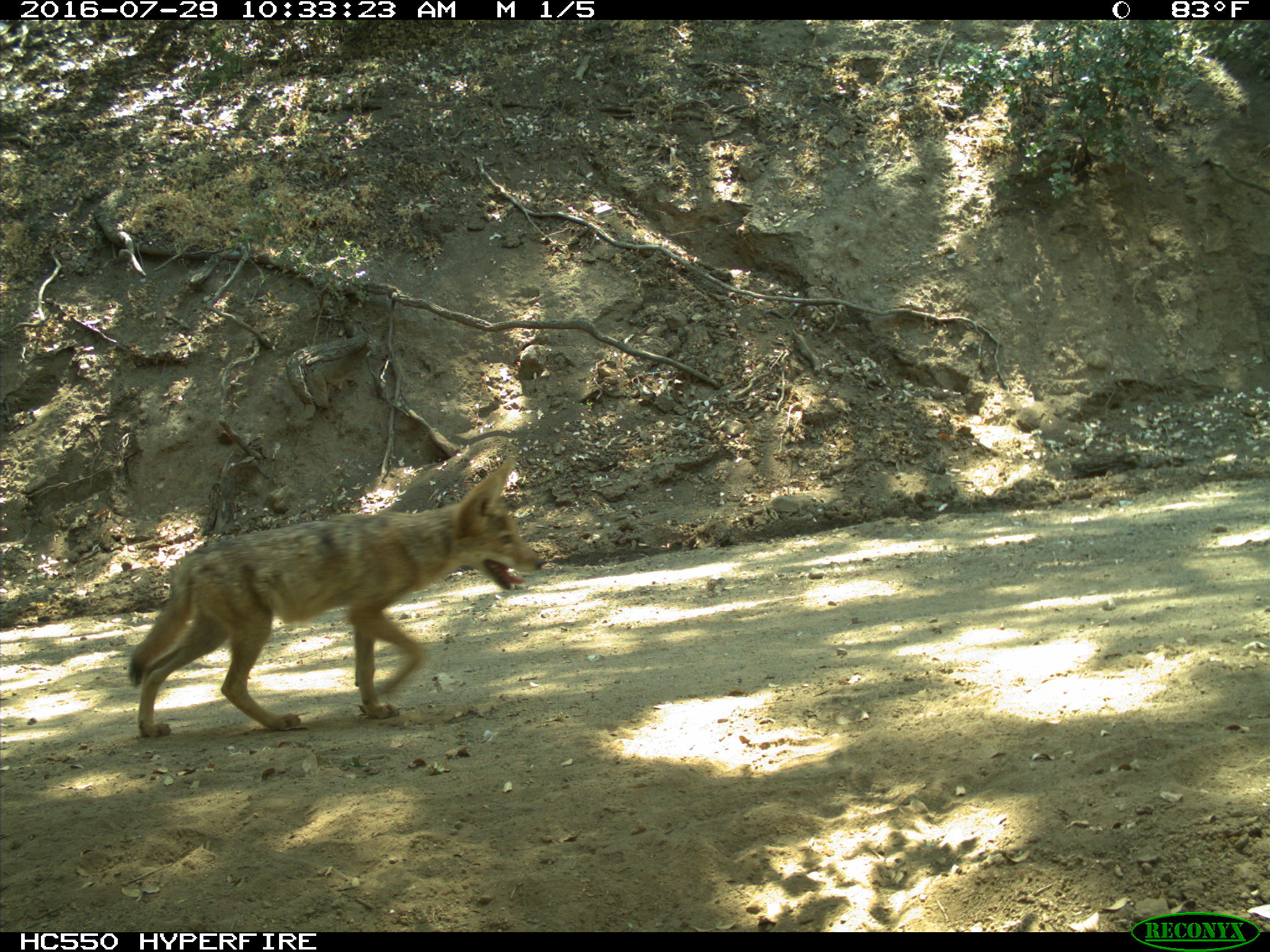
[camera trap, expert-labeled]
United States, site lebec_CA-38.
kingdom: Animalia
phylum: Chordata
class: Mammalia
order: Carnivora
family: Canidae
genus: Canis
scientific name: Canis latrans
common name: coyote